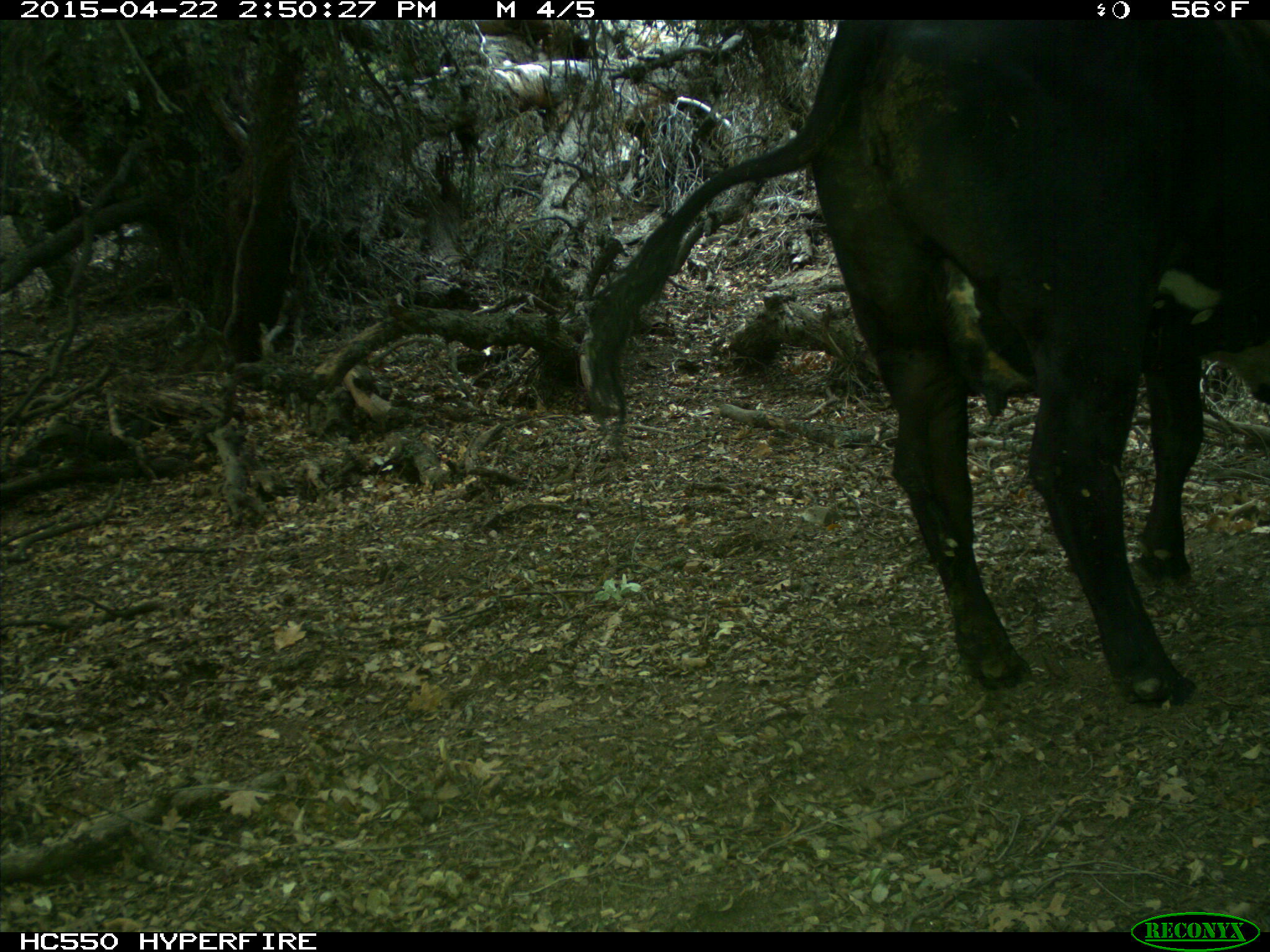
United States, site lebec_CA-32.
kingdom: Animalia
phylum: Chordata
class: Mammalia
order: Artiodactyla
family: Bovidae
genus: Bos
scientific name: Bos taurus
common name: domestic cow